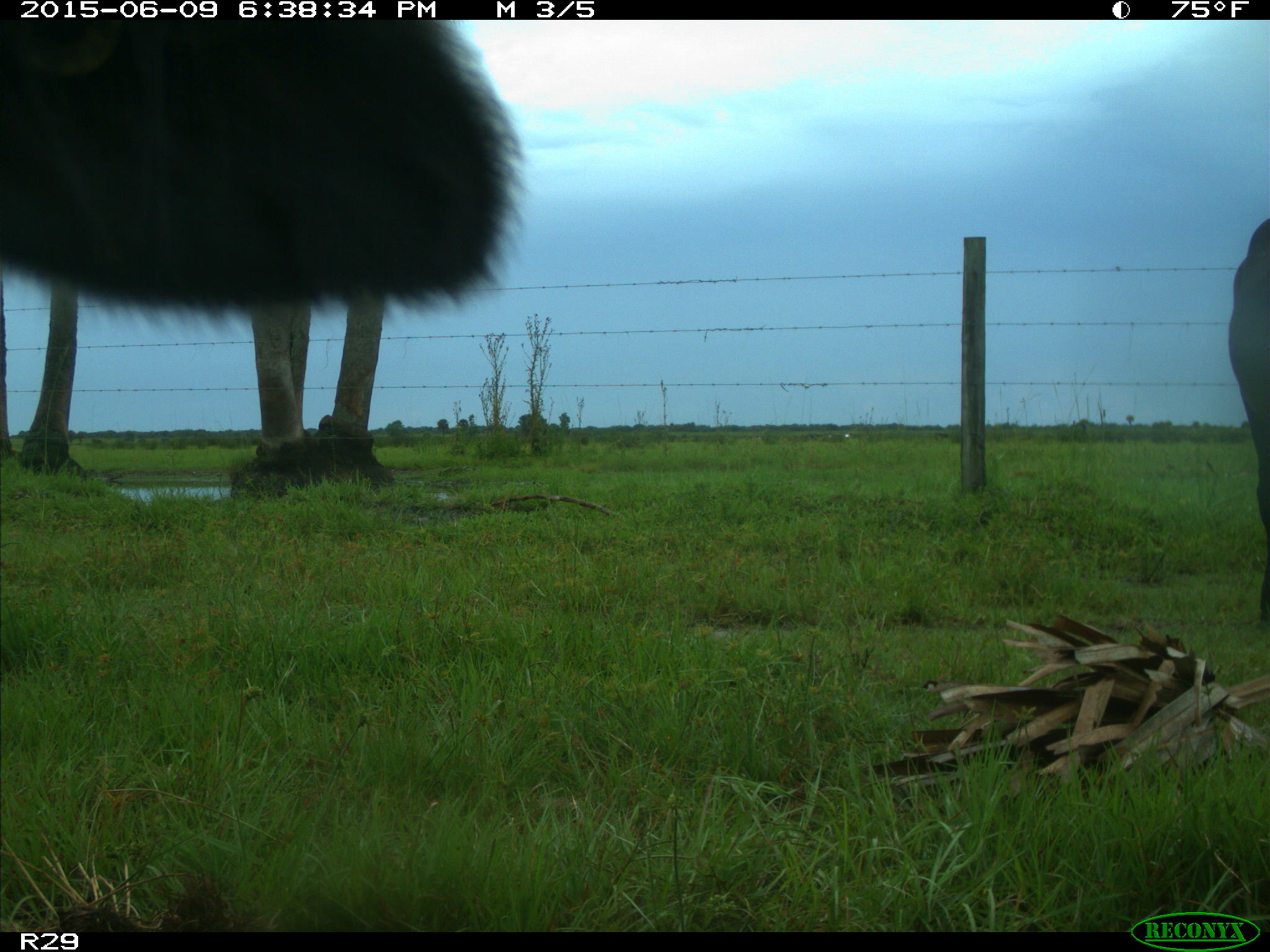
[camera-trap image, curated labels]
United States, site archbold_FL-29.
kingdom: Animalia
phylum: Chordata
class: Mammalia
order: Artiodactyla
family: Bovidae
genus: Bos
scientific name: Bos taurus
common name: domestic cow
Bos taurus (domestic cow).